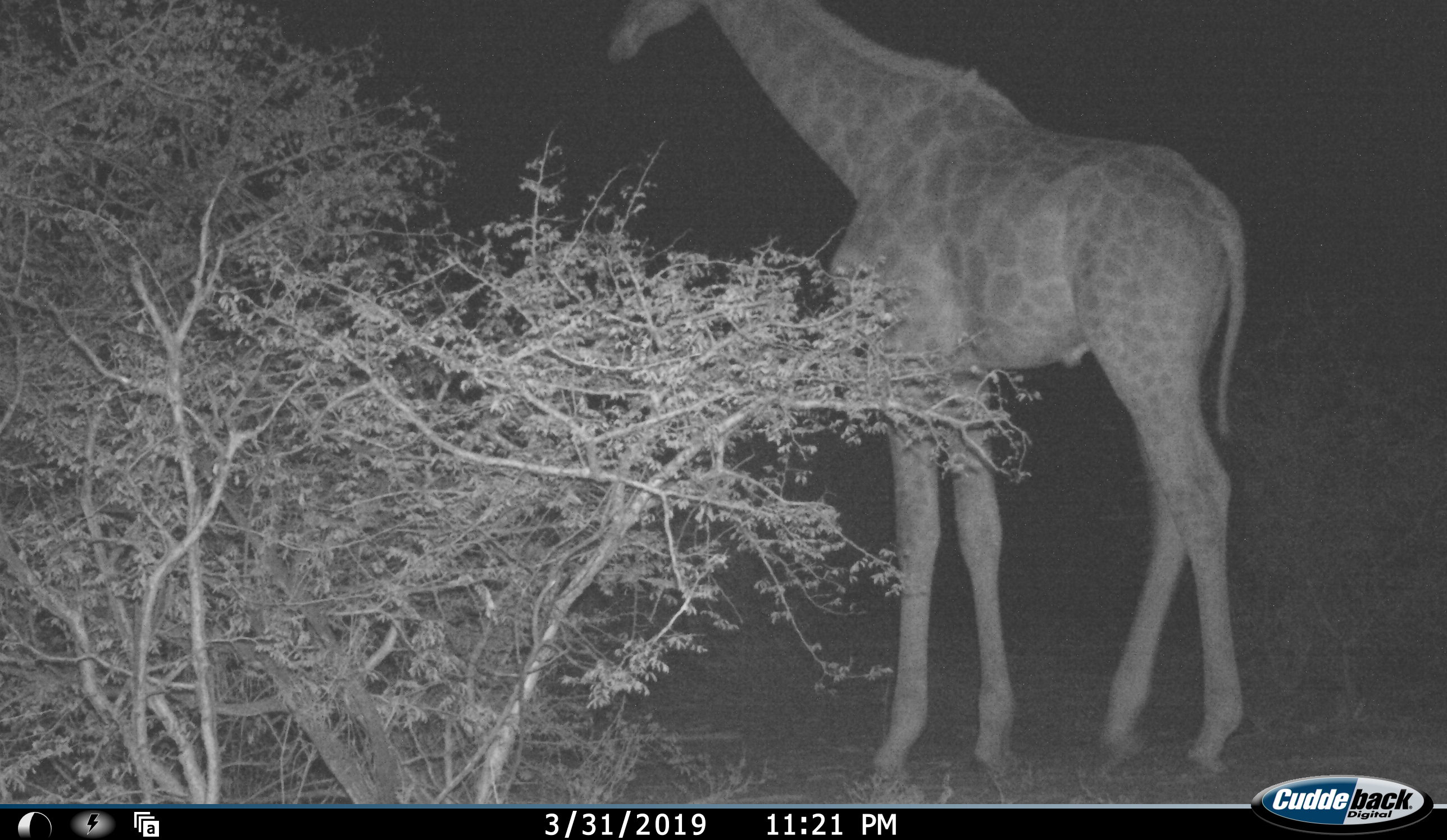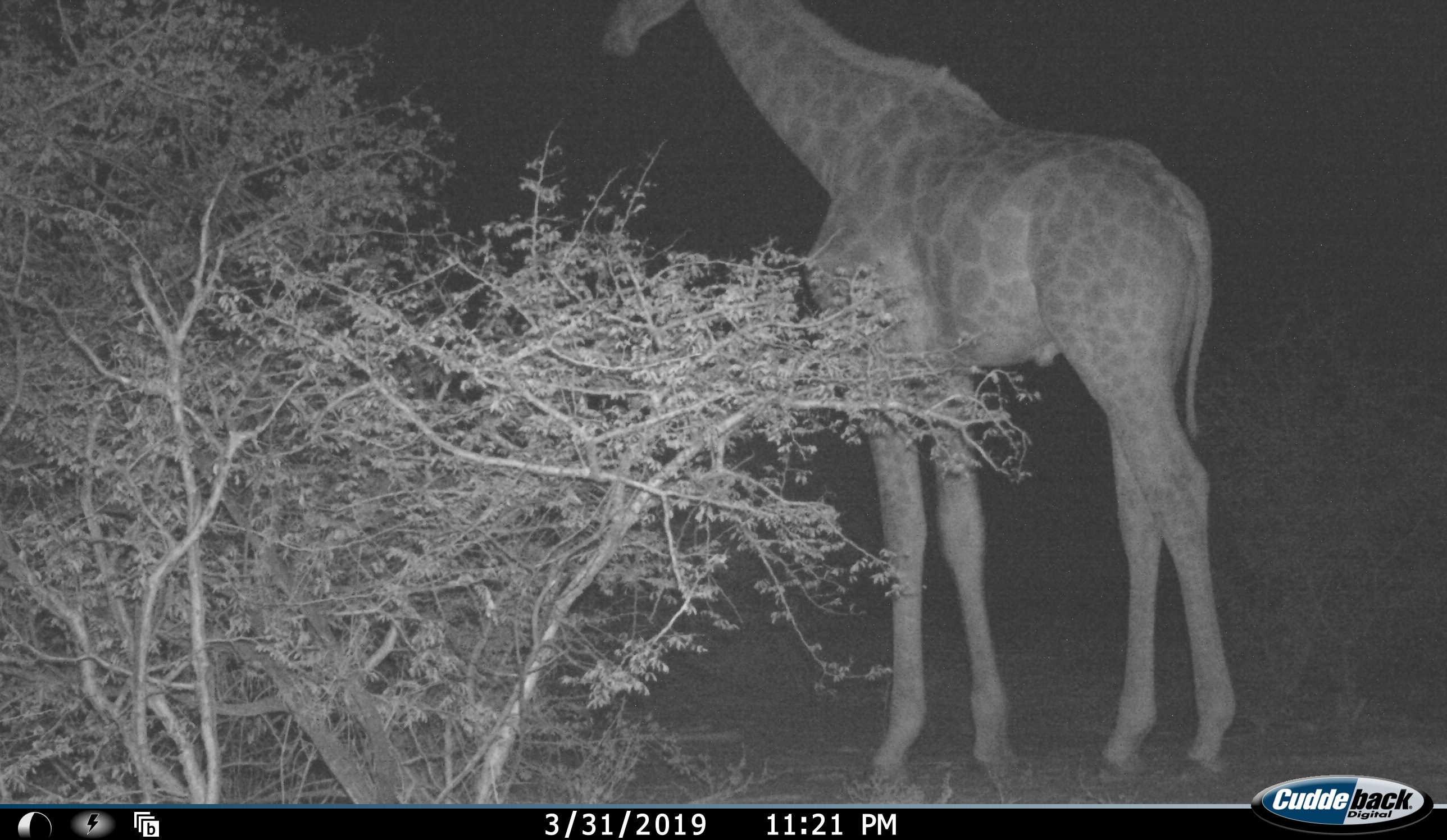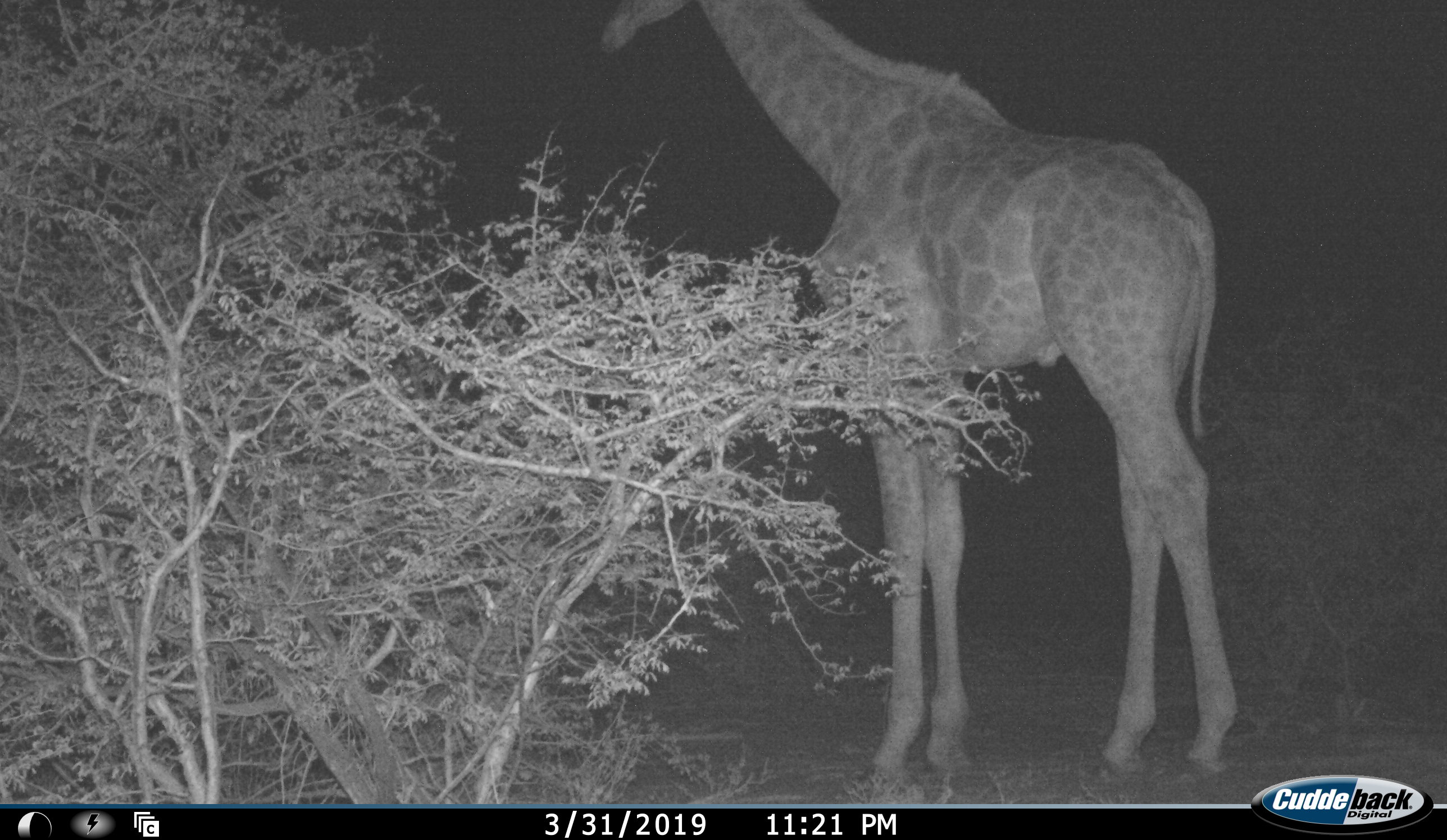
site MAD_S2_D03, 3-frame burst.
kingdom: Animalia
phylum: Chordata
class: Mammalia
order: Artiodactyla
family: Giraffidae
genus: Giraffa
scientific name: Giraffa camelopardalis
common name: giraffe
Giraffe (Giraffa camelopardalis), count 1. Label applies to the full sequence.